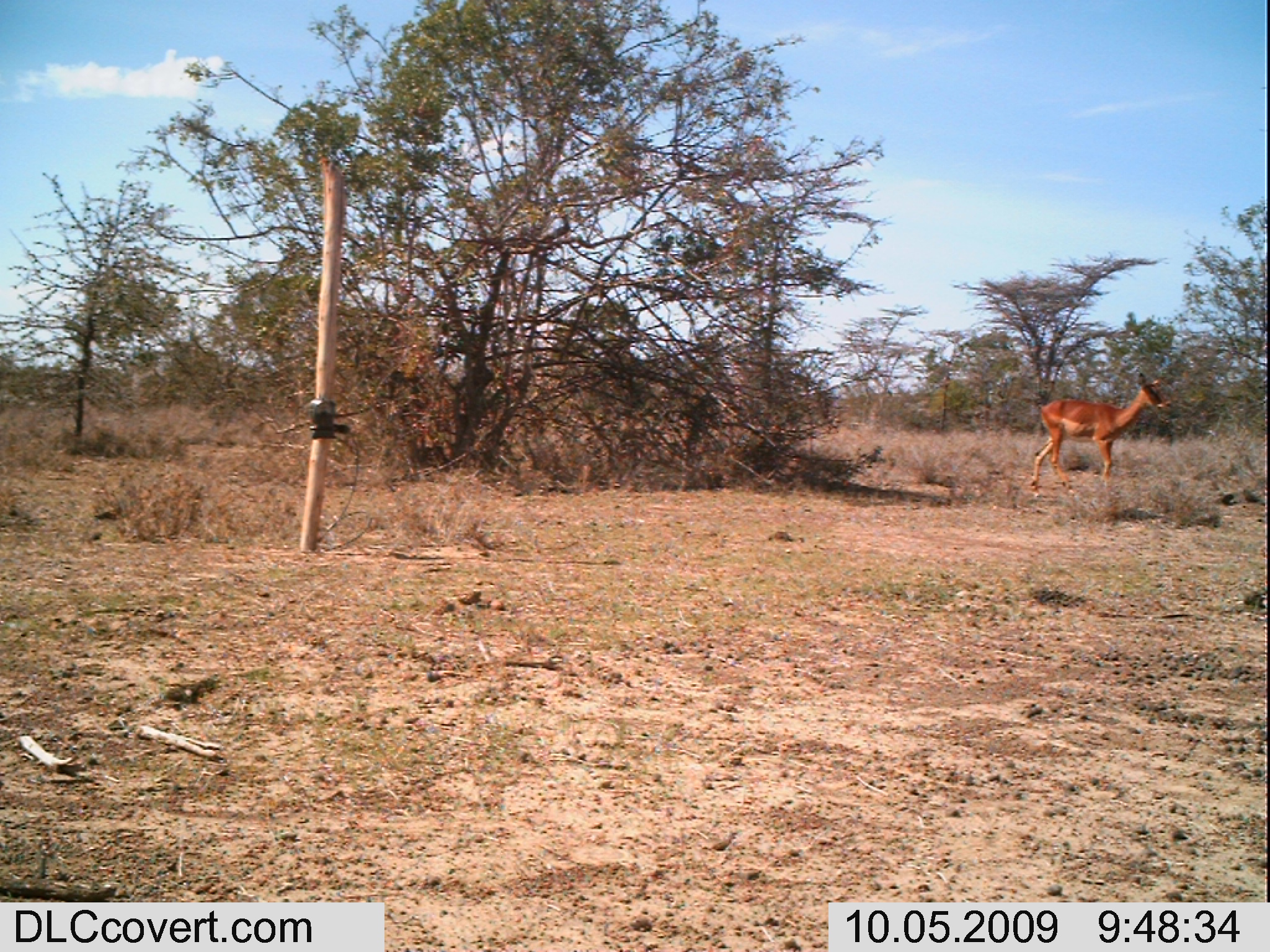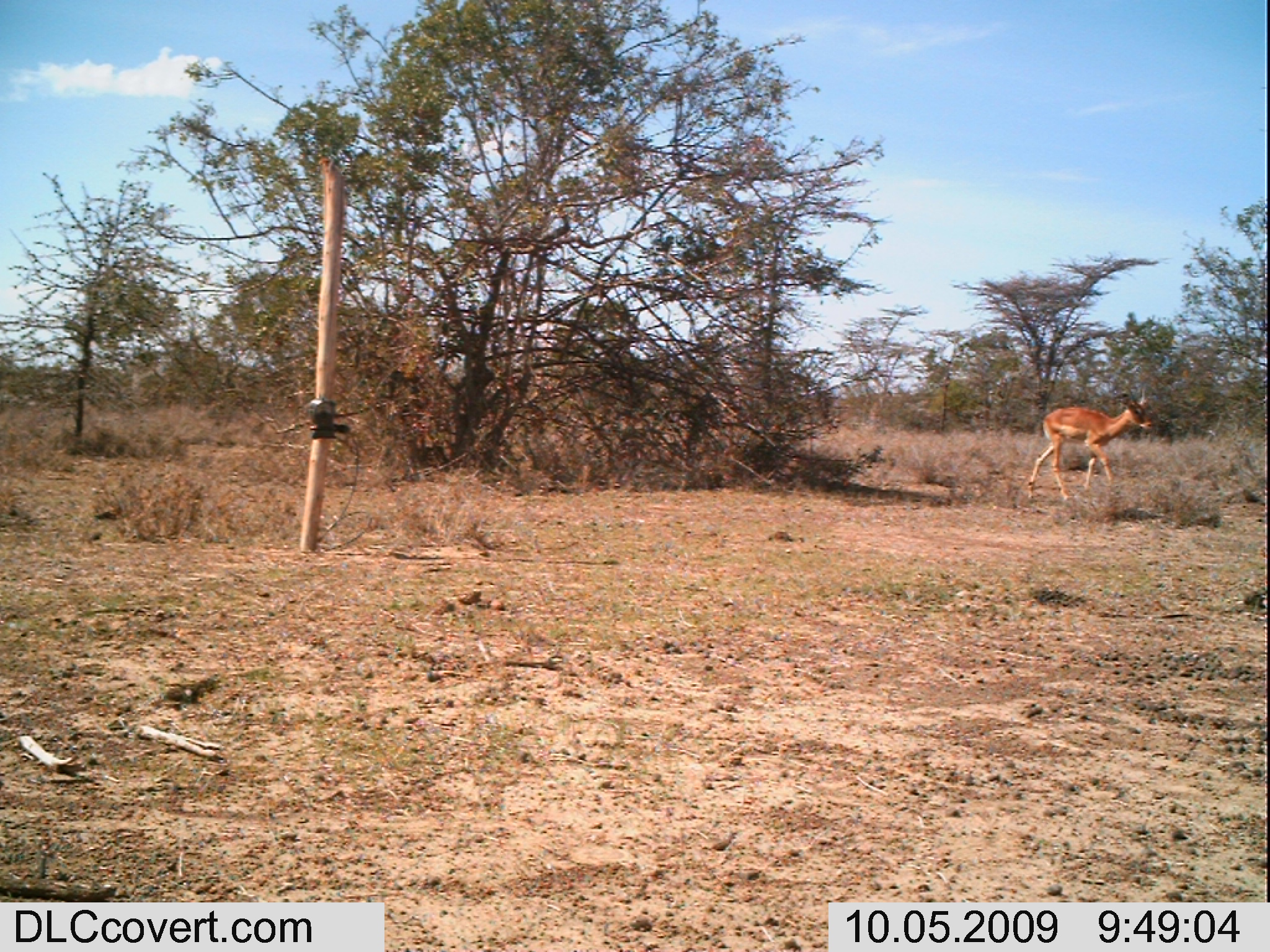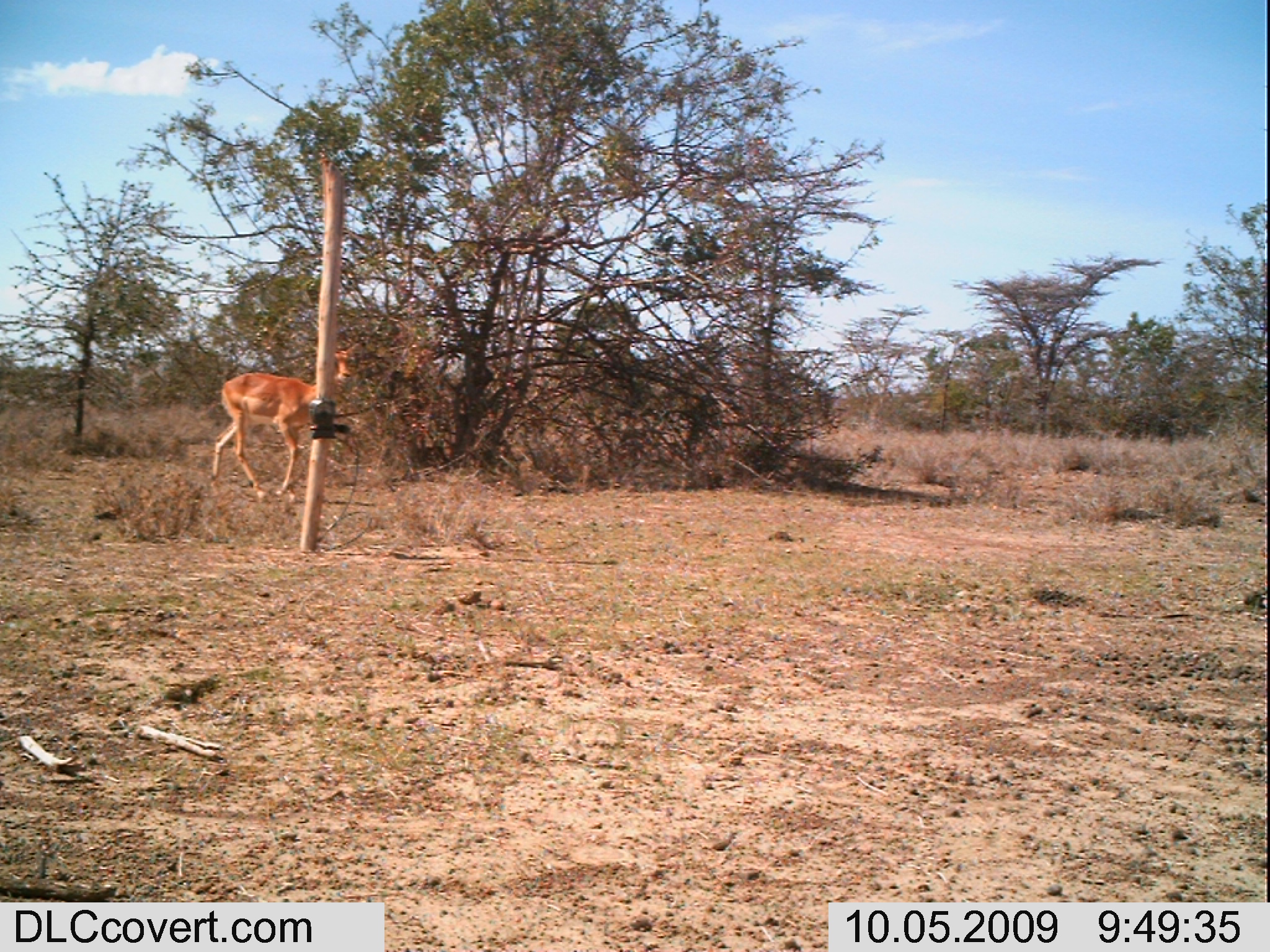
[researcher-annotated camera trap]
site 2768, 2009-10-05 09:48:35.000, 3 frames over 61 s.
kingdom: Animalia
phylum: Chordata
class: Mammalia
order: Artiodactyla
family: Bovidae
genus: Aepyceros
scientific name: Aepyceros melampus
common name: impala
Aepyceros melampus (impala), count 1.